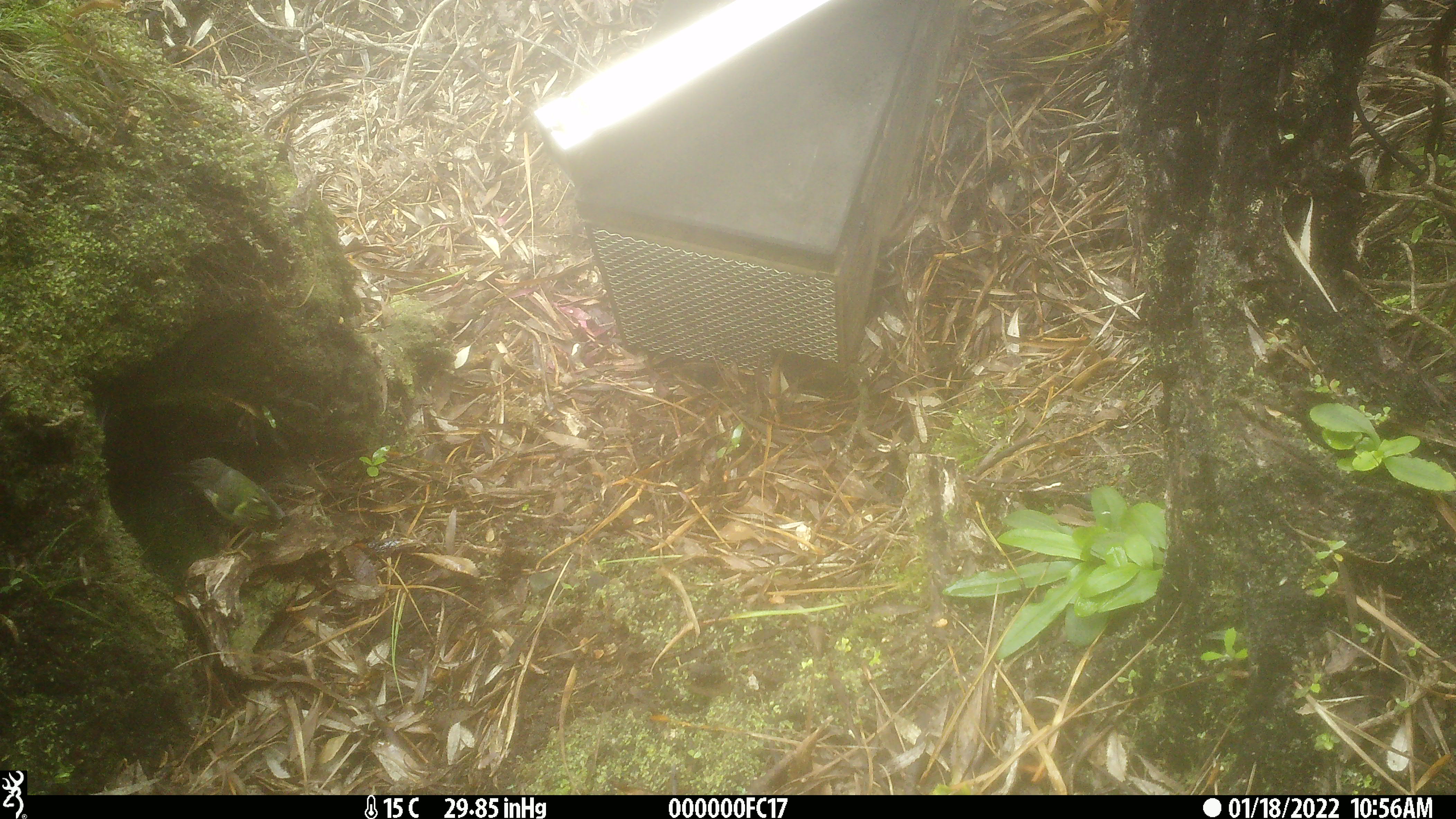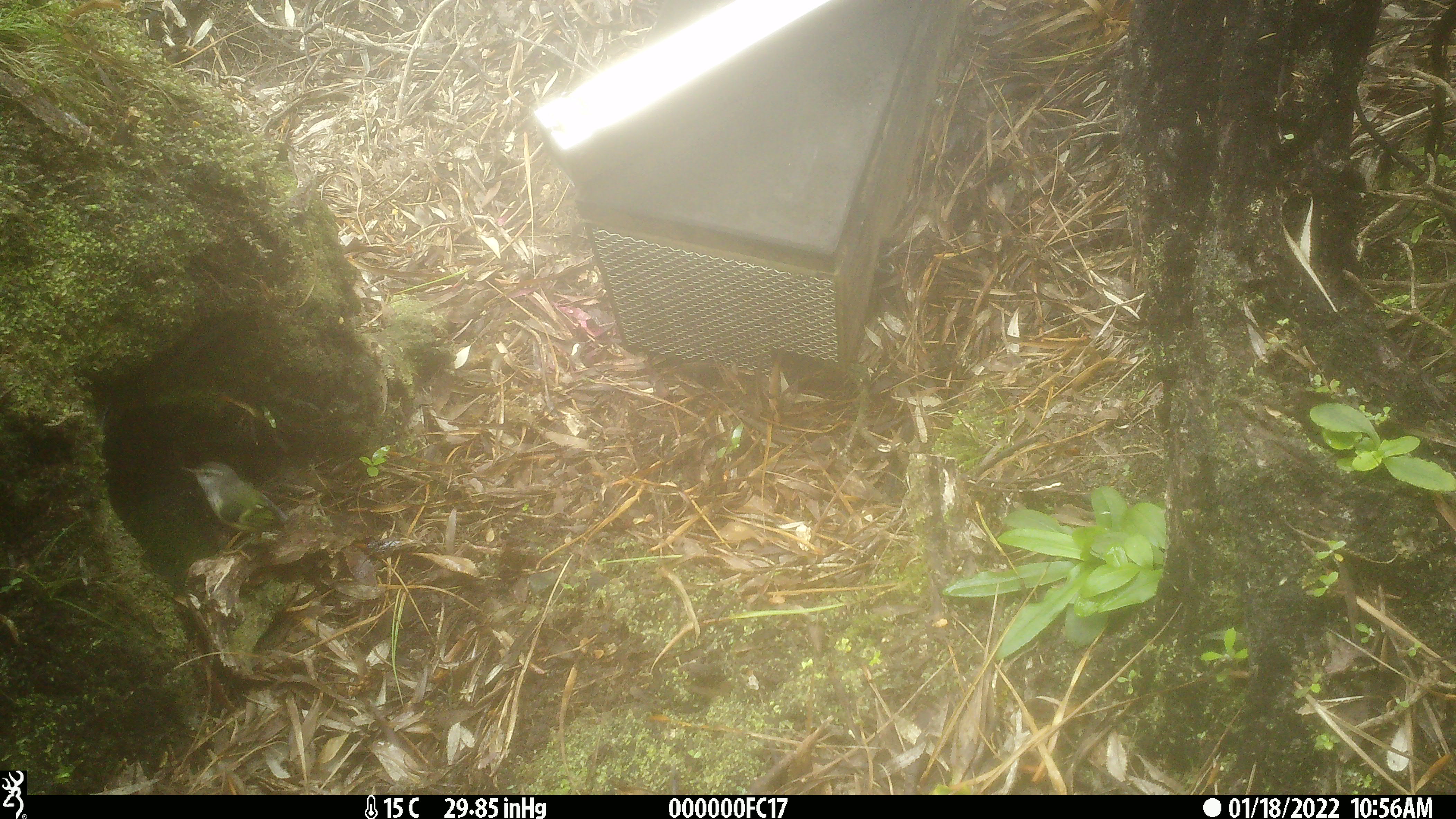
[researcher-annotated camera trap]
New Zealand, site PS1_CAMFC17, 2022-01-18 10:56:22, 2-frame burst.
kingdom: Animalia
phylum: Chordata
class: Aves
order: Passeriformes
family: Acanthisittidae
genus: Acanthisitta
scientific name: Acanthisitta chloris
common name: rifleman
Rifleman (Acanthisitta chloris).